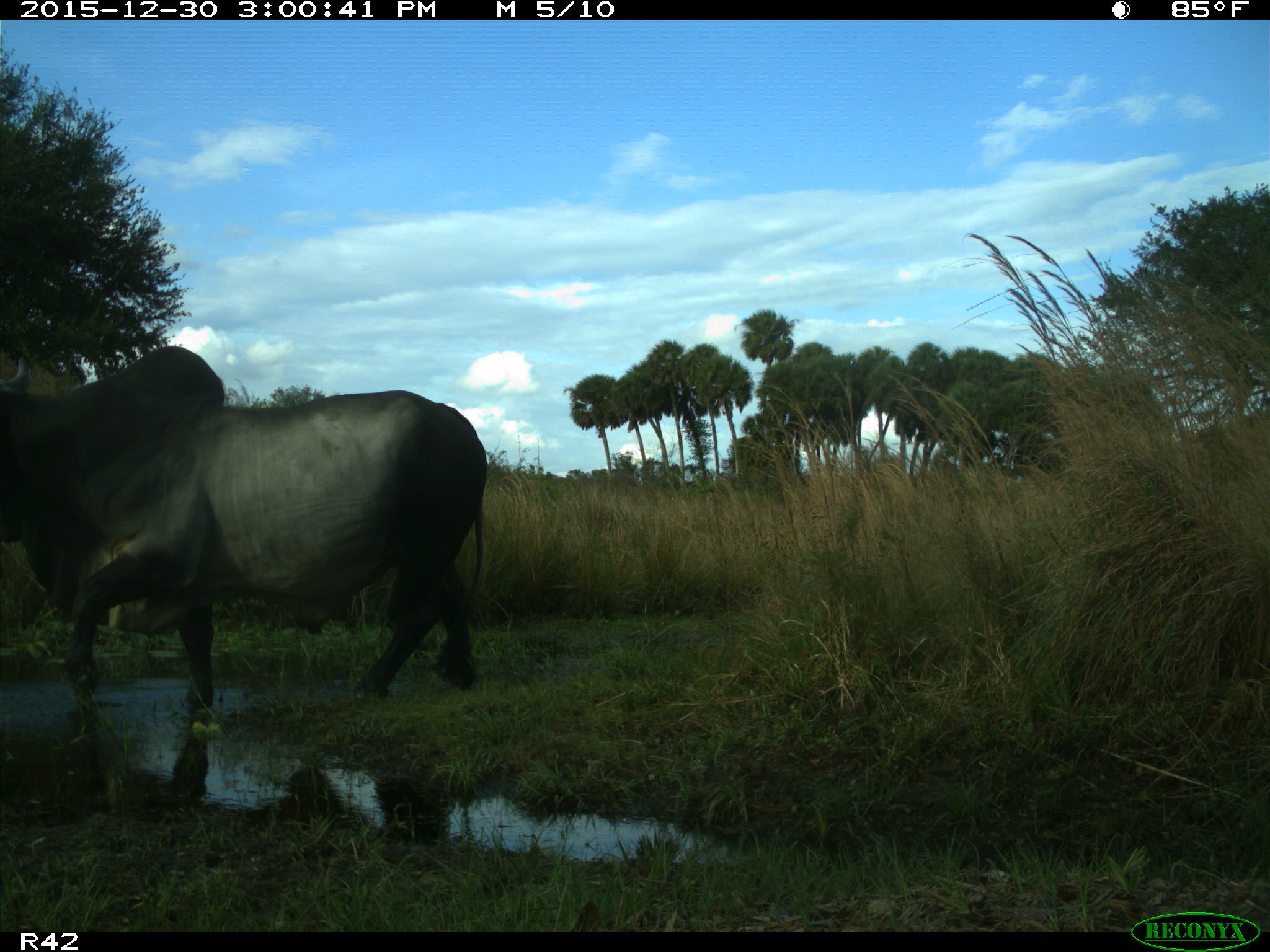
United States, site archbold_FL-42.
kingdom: Animalia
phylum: Chordata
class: Mammalia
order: Artiodactyla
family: Bovidae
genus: Bos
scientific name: Bos taurus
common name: domestic cow